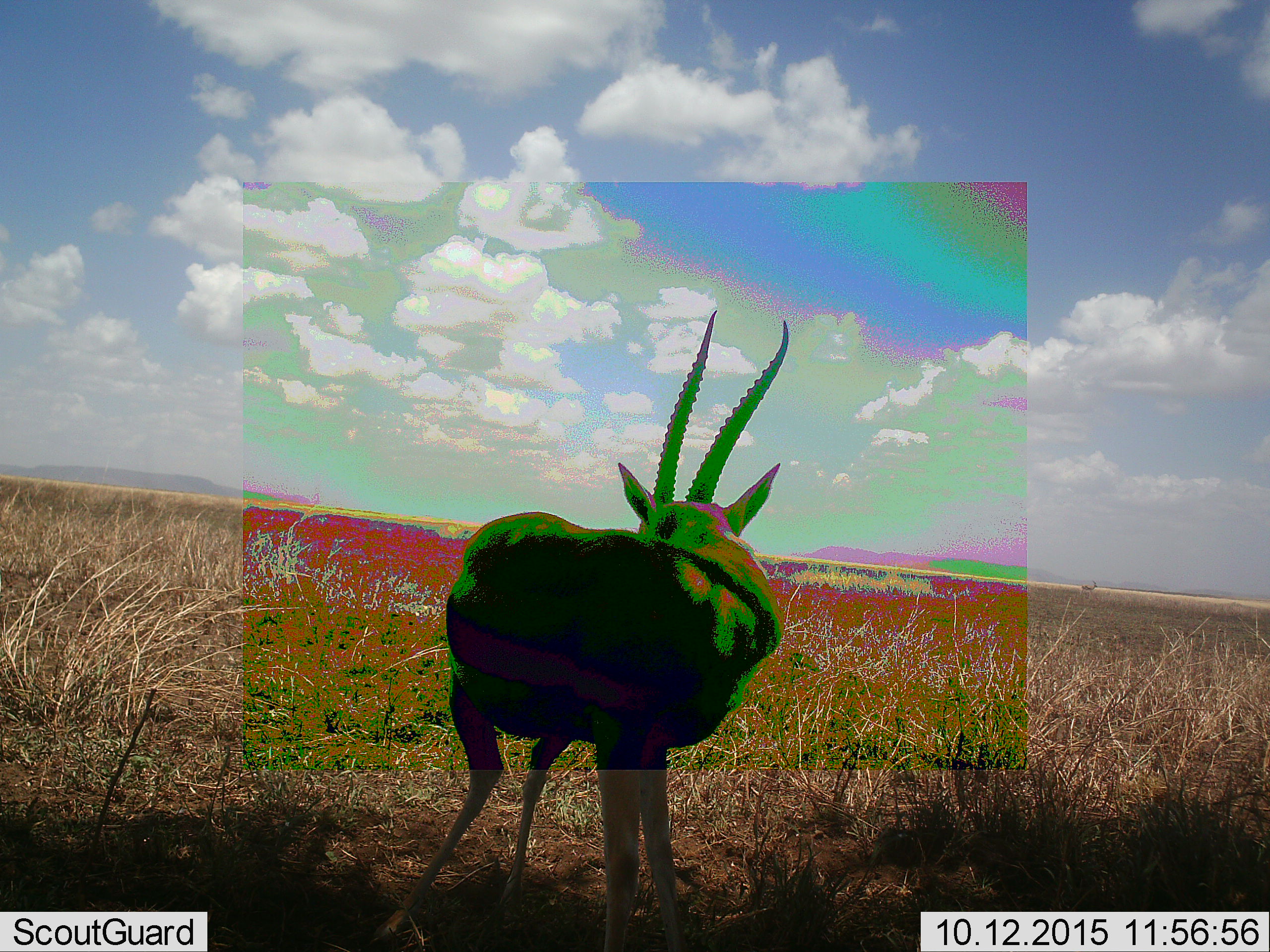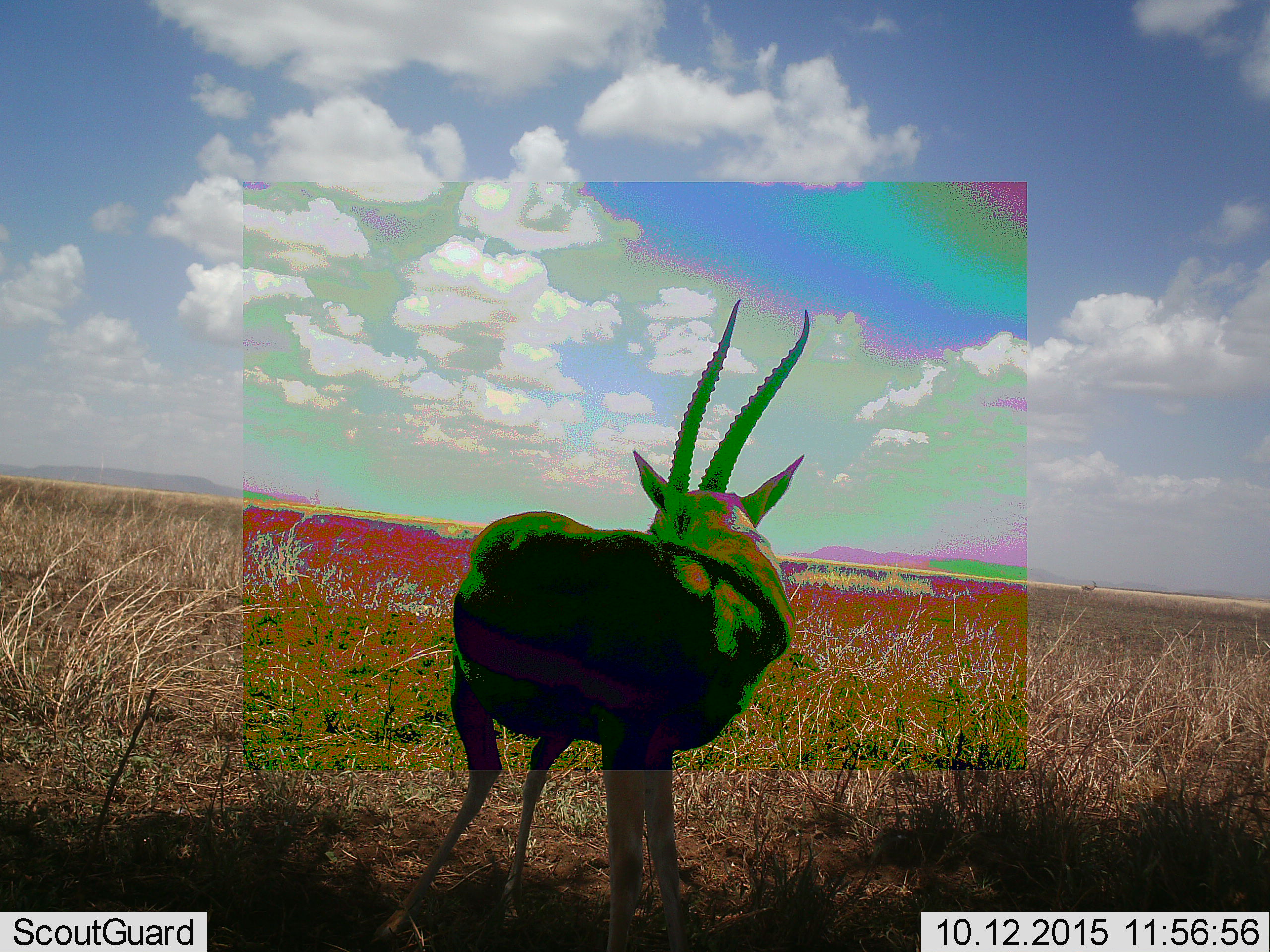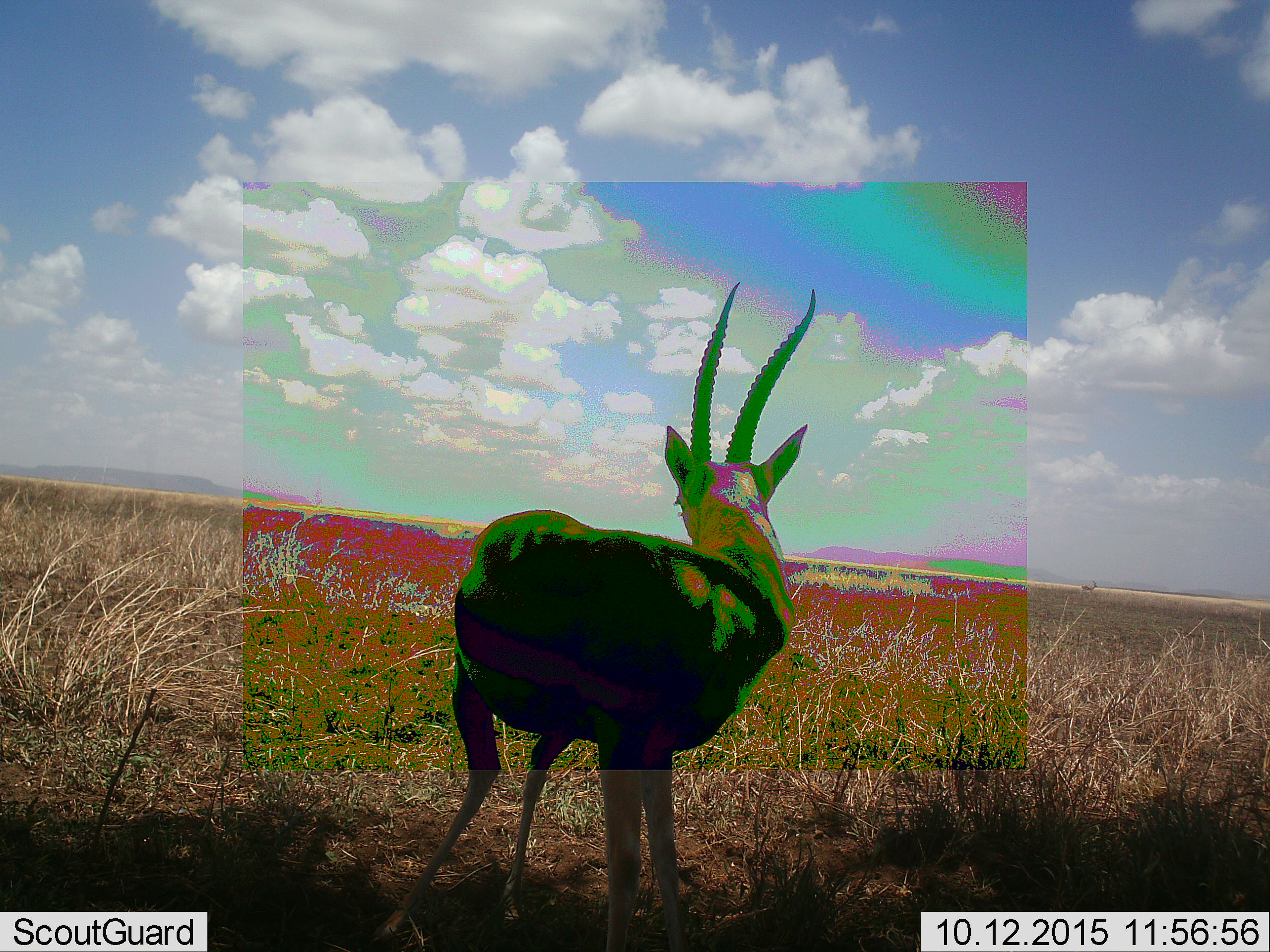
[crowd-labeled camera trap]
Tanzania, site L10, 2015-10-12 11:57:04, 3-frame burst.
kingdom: Animalia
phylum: Chordata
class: Mammalia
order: Artiodactyla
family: Bovidae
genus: Eudorcas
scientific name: Eudorcas thomsonii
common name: thomson's gazelle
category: gazellethomsons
Gazellethomsons (thomson's gazelle) (Eudorcas thomsonii), count 2. Behavior (volunteer vote fractions): standing 83%, resting 0%, moving 17%, interacting 17%. Young present (vote fraction): 0%. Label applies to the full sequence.